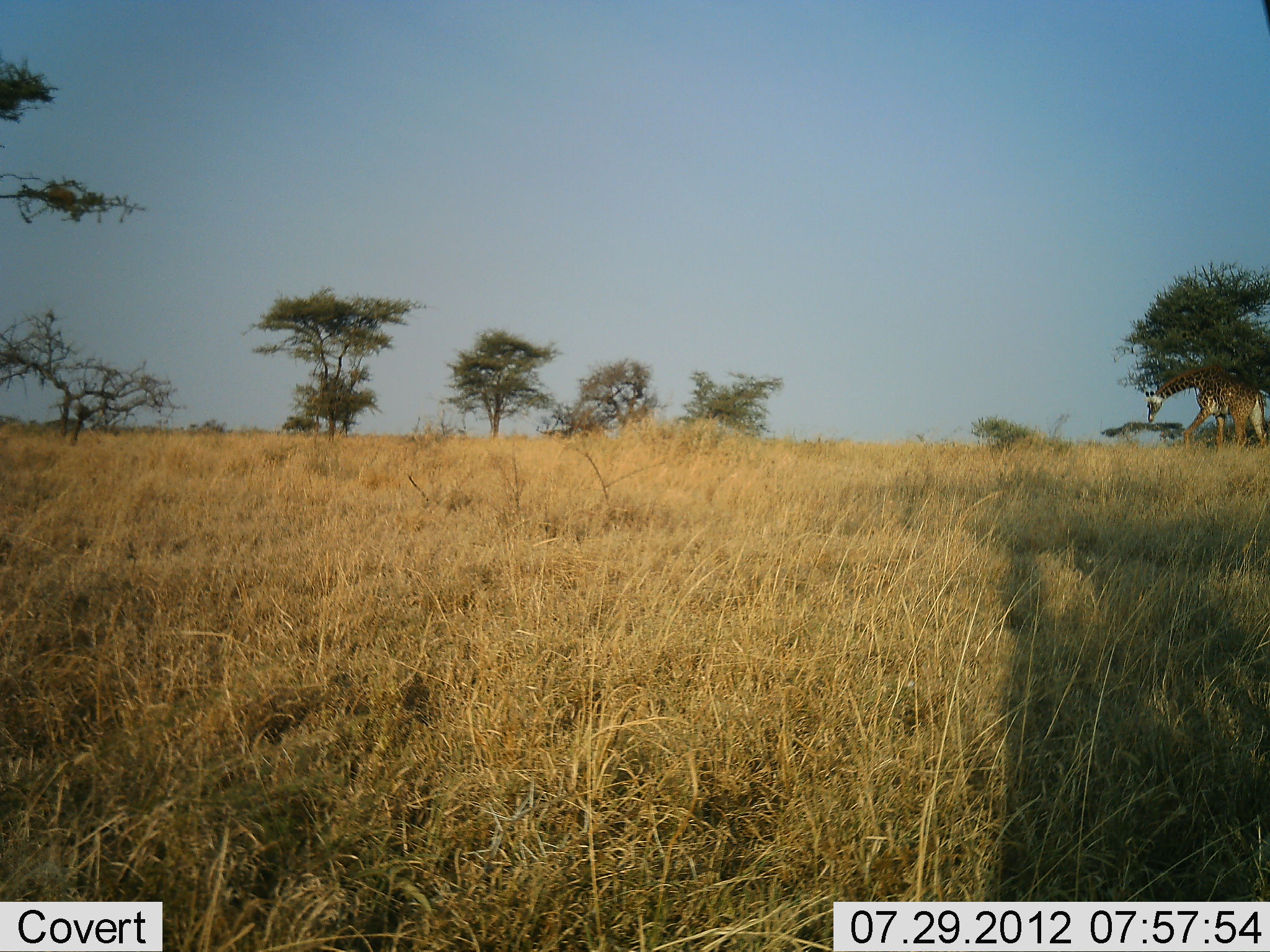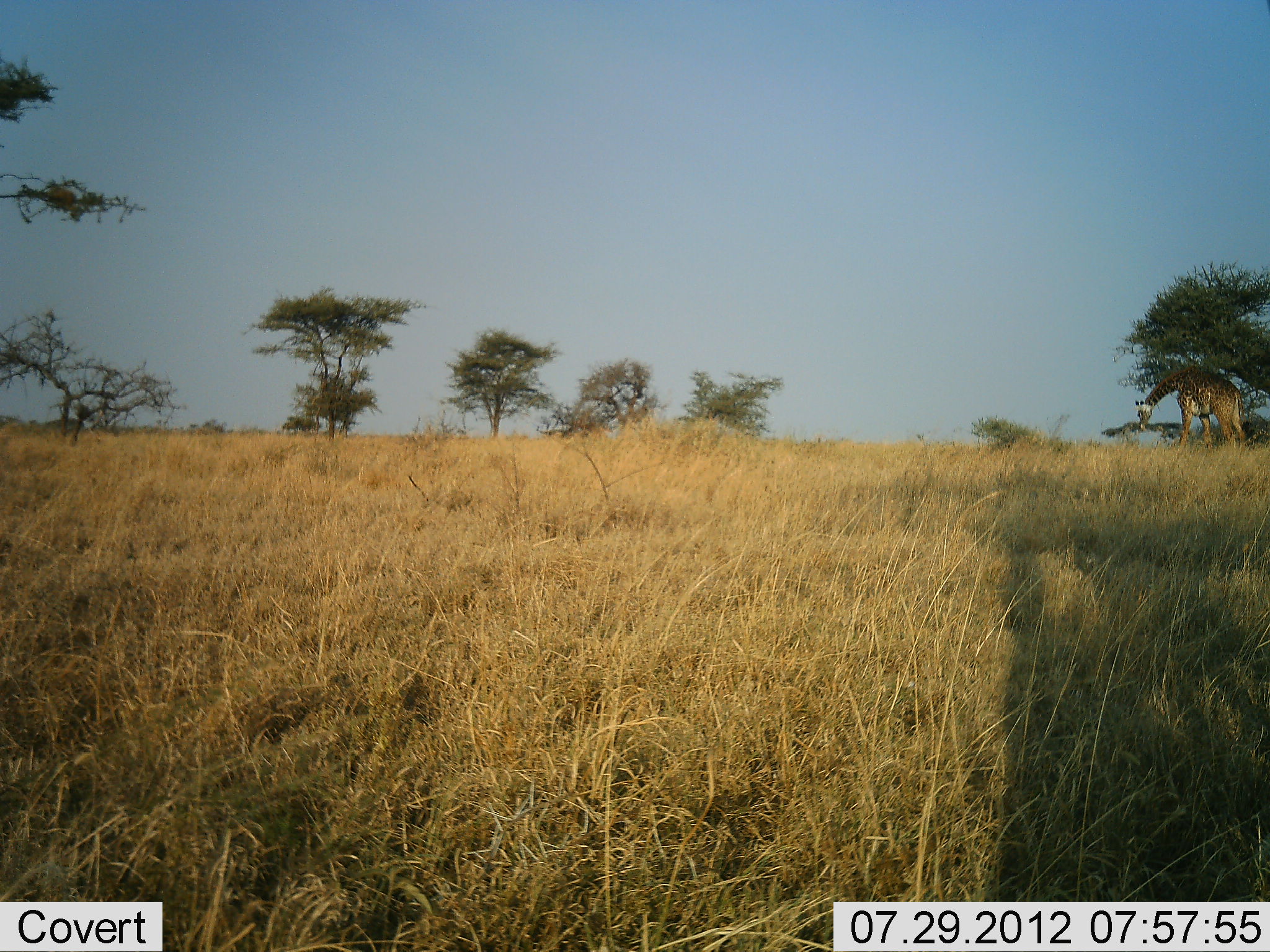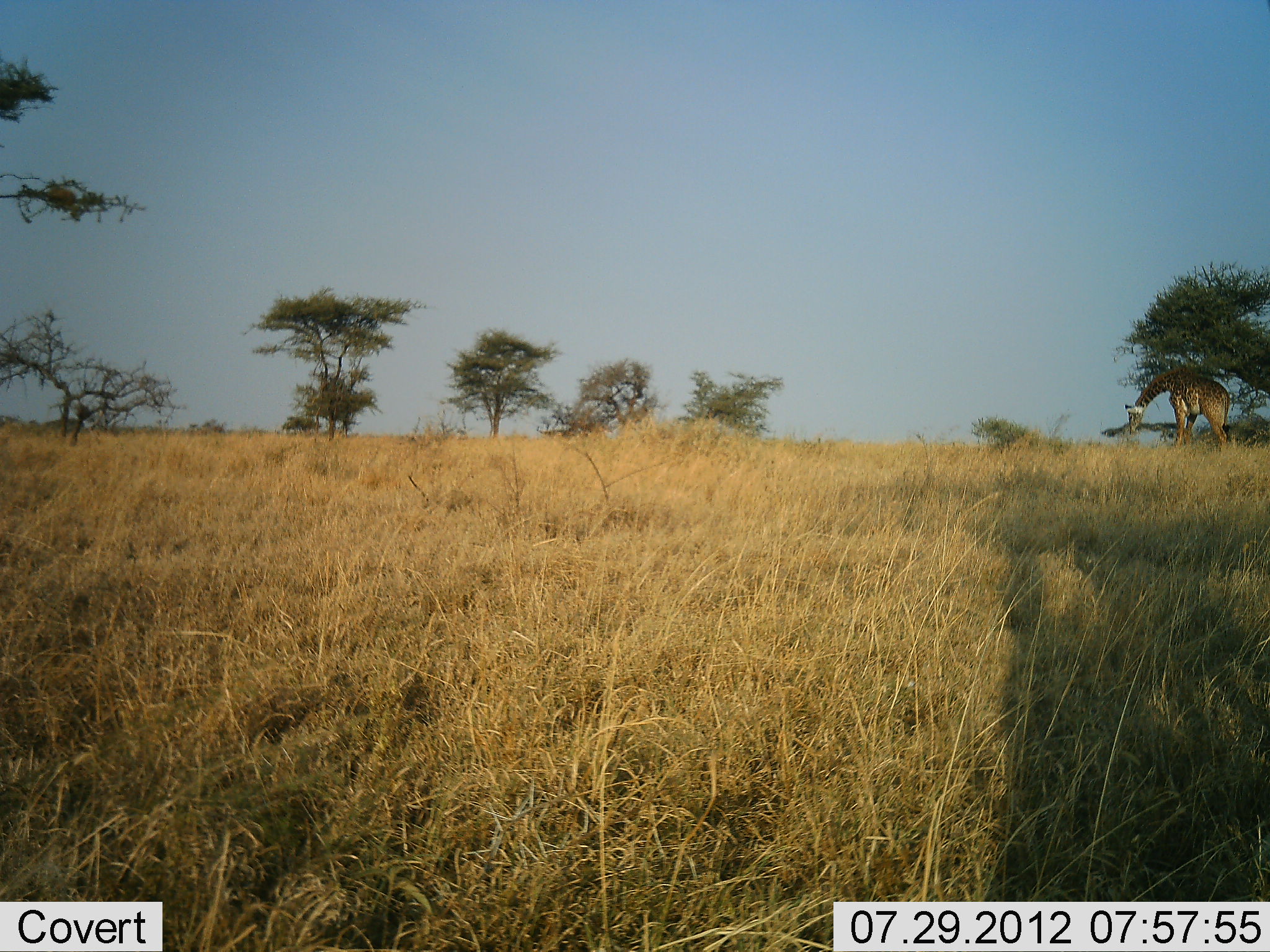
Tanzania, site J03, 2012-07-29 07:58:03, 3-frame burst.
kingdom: Animalia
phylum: Chordata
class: Mammalia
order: Artiodactyla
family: Giraffidae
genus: Giraffa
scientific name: Giraffa camelopardalis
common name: giraffe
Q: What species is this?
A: Giraffe (Giraffa camelopardalis).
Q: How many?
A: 1.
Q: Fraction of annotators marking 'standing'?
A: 10%.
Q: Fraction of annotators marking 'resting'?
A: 0%.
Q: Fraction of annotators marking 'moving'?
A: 80%.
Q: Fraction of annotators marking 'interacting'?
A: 0%.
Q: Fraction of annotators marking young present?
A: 0%.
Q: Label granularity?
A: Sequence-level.